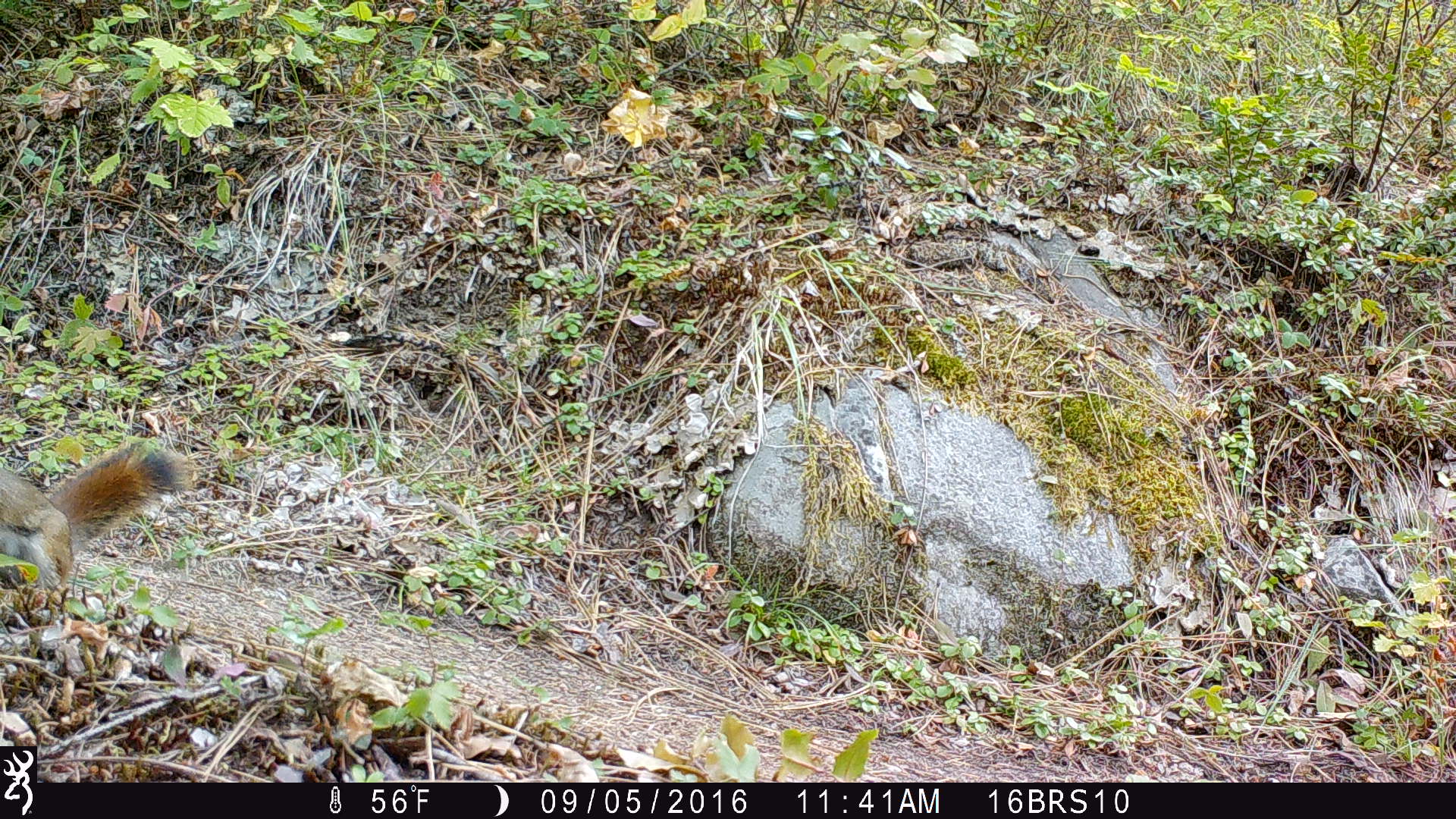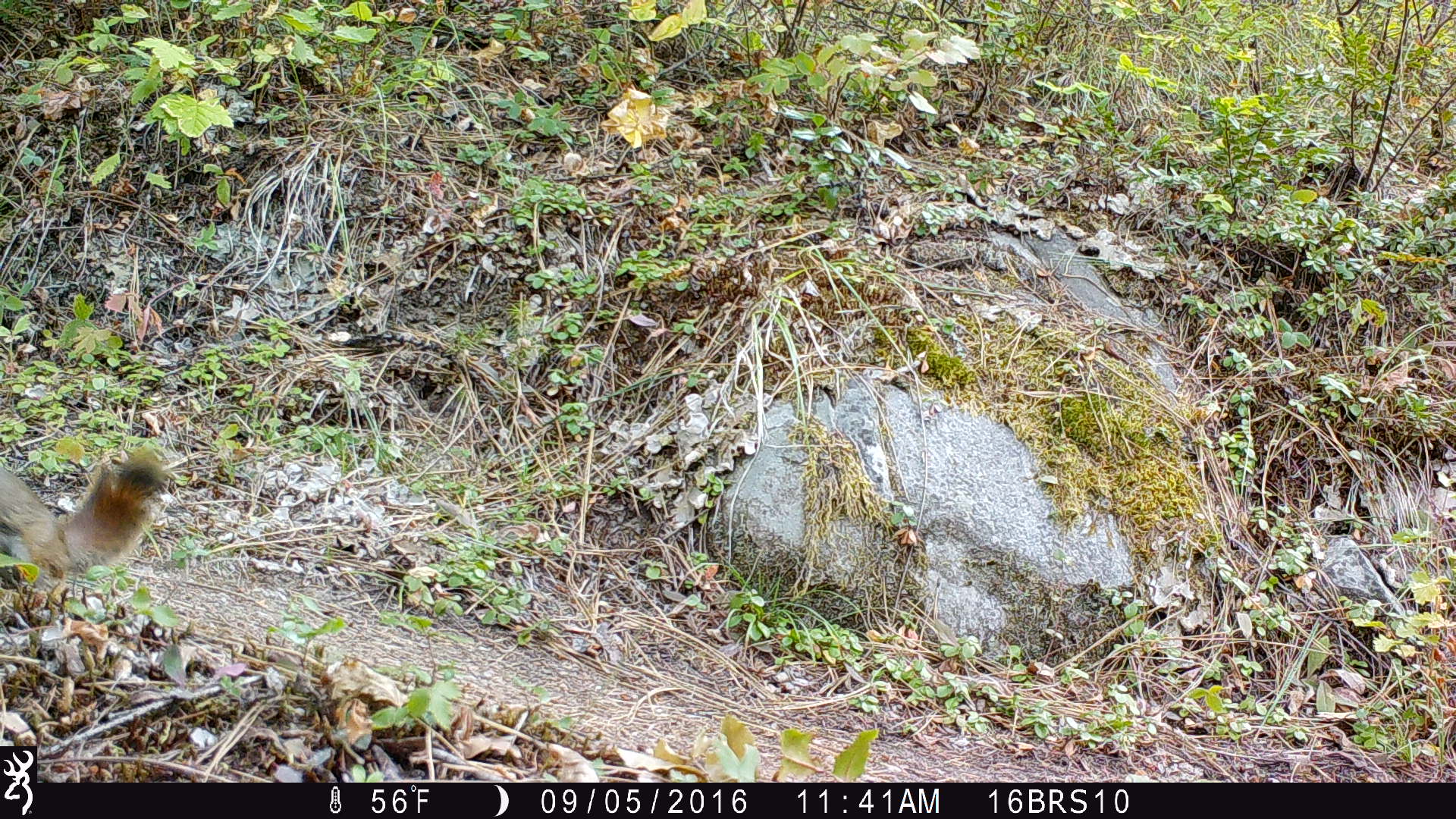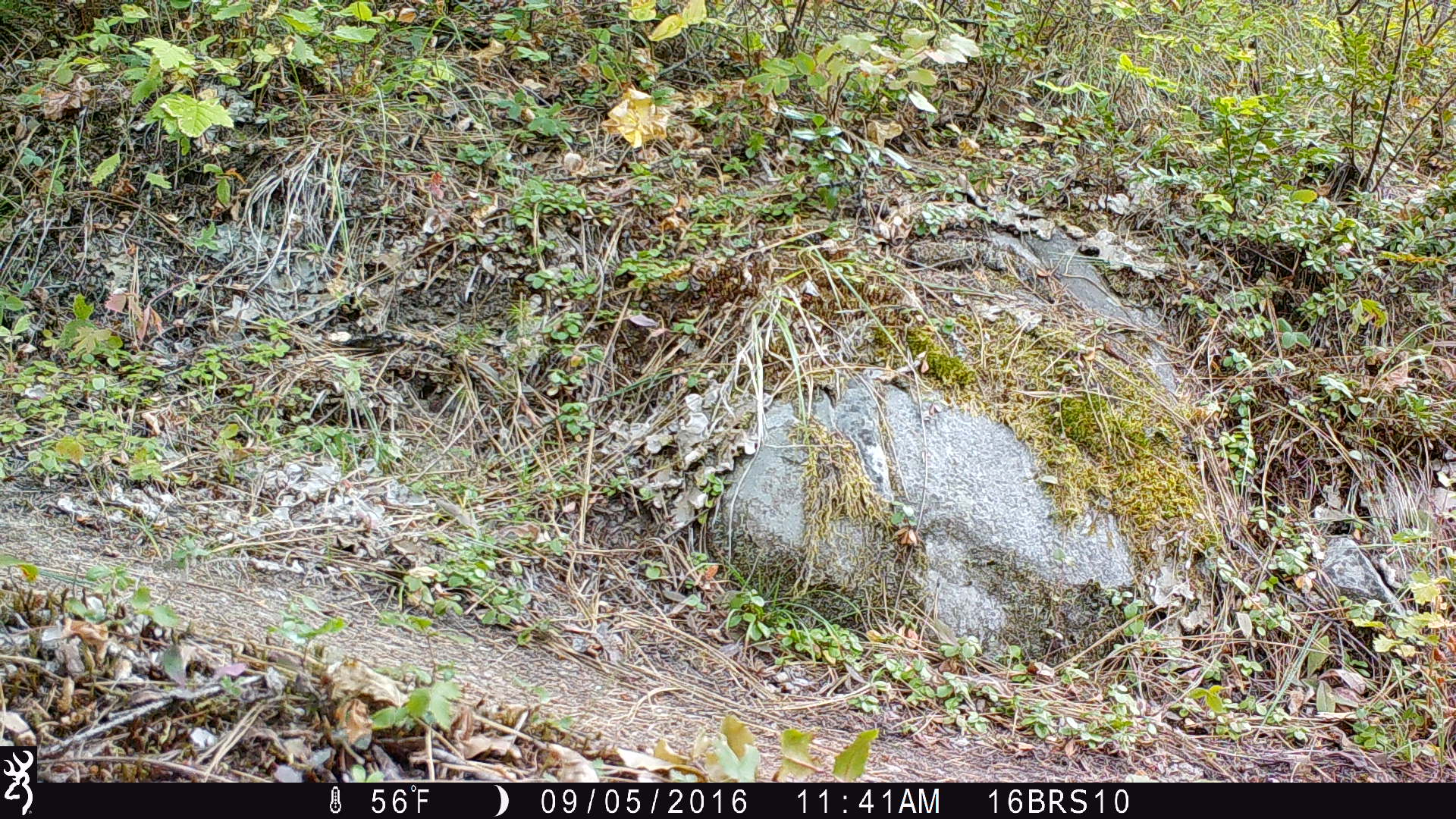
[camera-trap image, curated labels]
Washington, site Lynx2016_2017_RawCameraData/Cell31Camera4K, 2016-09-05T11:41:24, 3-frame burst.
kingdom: Animalia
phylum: Chordata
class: Mammalia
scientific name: Mammalia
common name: small mammal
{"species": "small mammal (Mammalia)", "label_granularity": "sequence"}